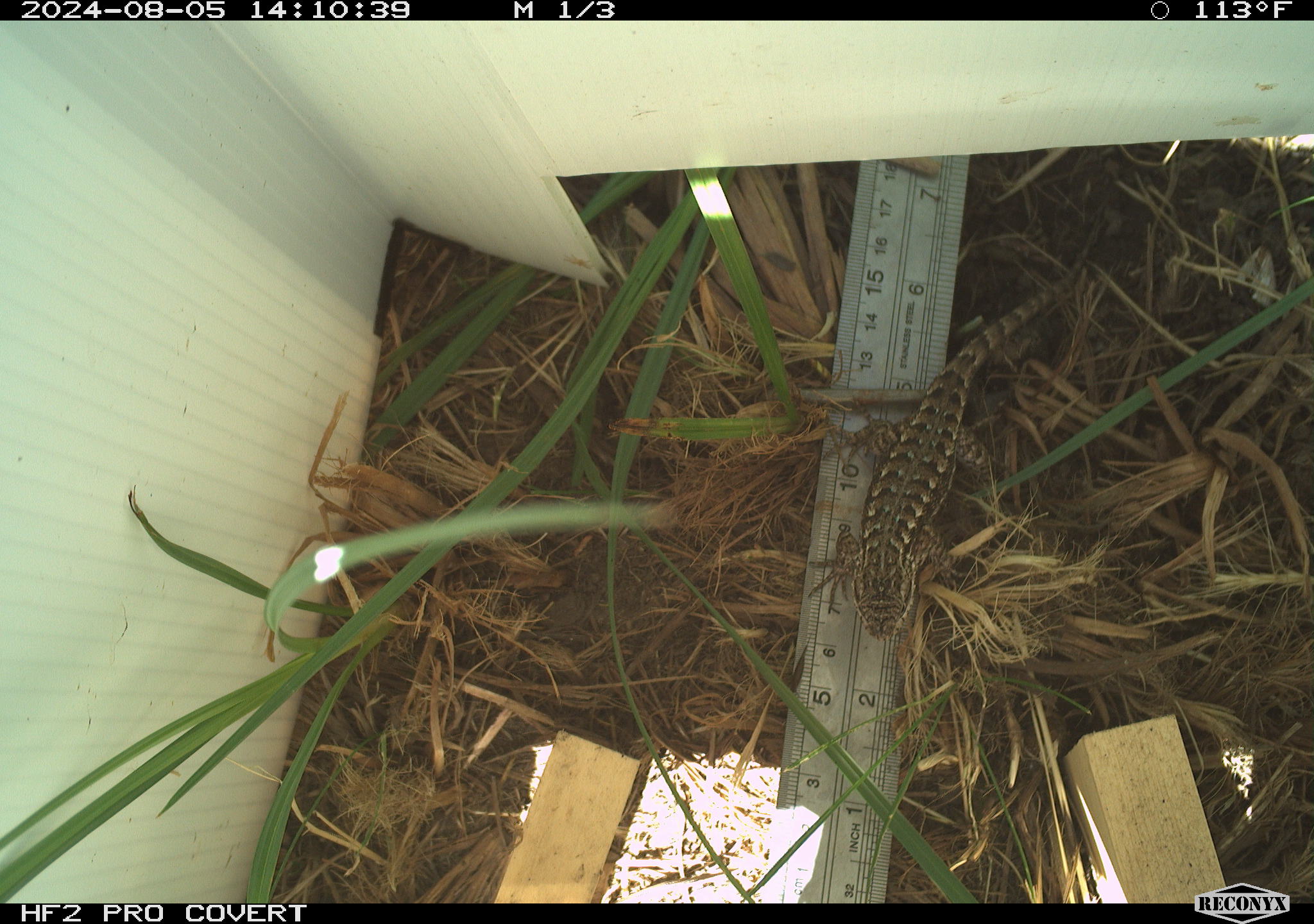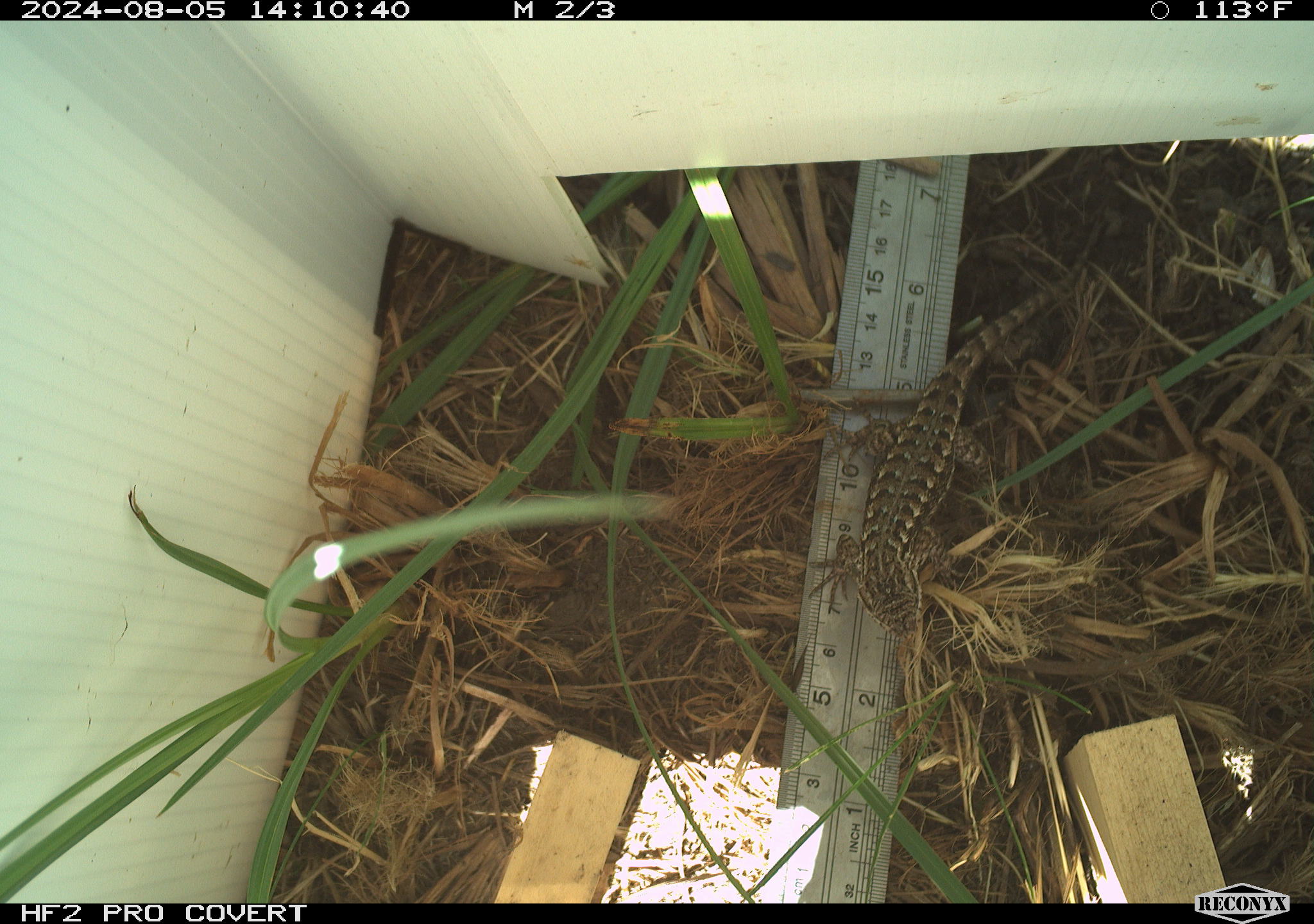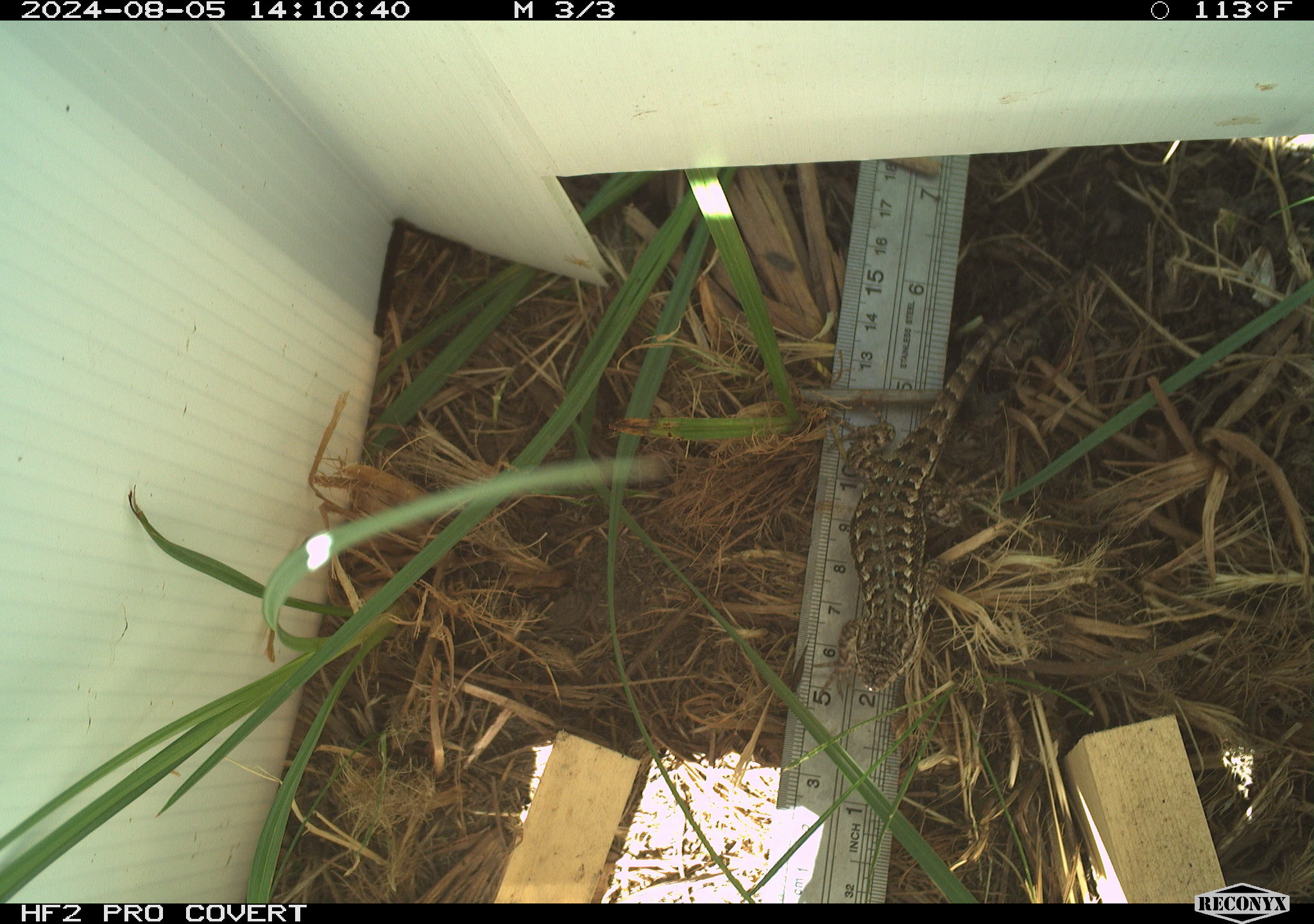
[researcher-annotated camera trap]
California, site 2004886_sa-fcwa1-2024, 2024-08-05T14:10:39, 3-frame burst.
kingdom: Animalia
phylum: Chordata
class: Reptilia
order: Squamata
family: Phrynosomatidae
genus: Sceloporus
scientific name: Sceloporus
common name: spiny lizards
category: sceloporus species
Sceloporus species (spiny lizards) (Sceloporus).